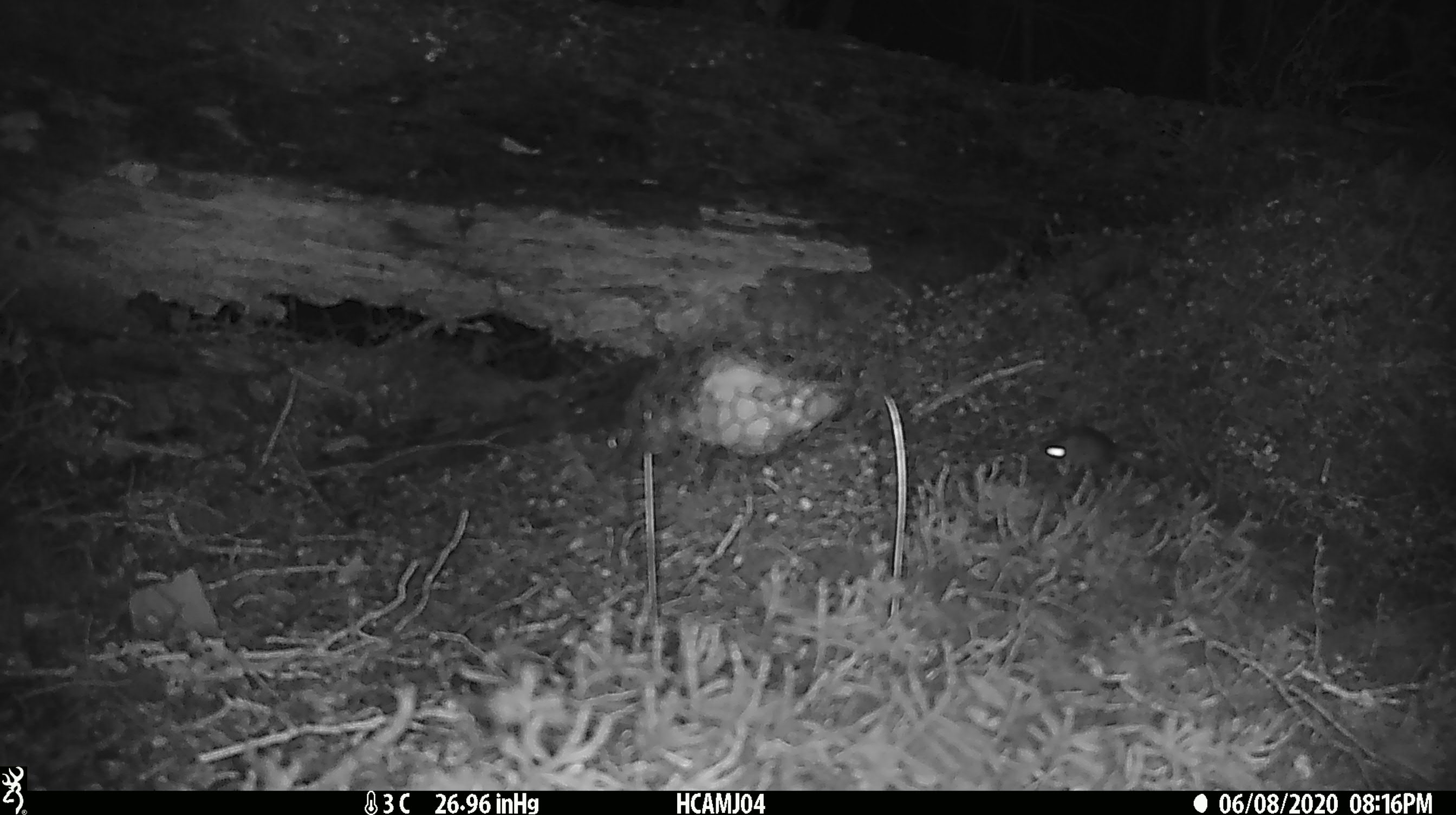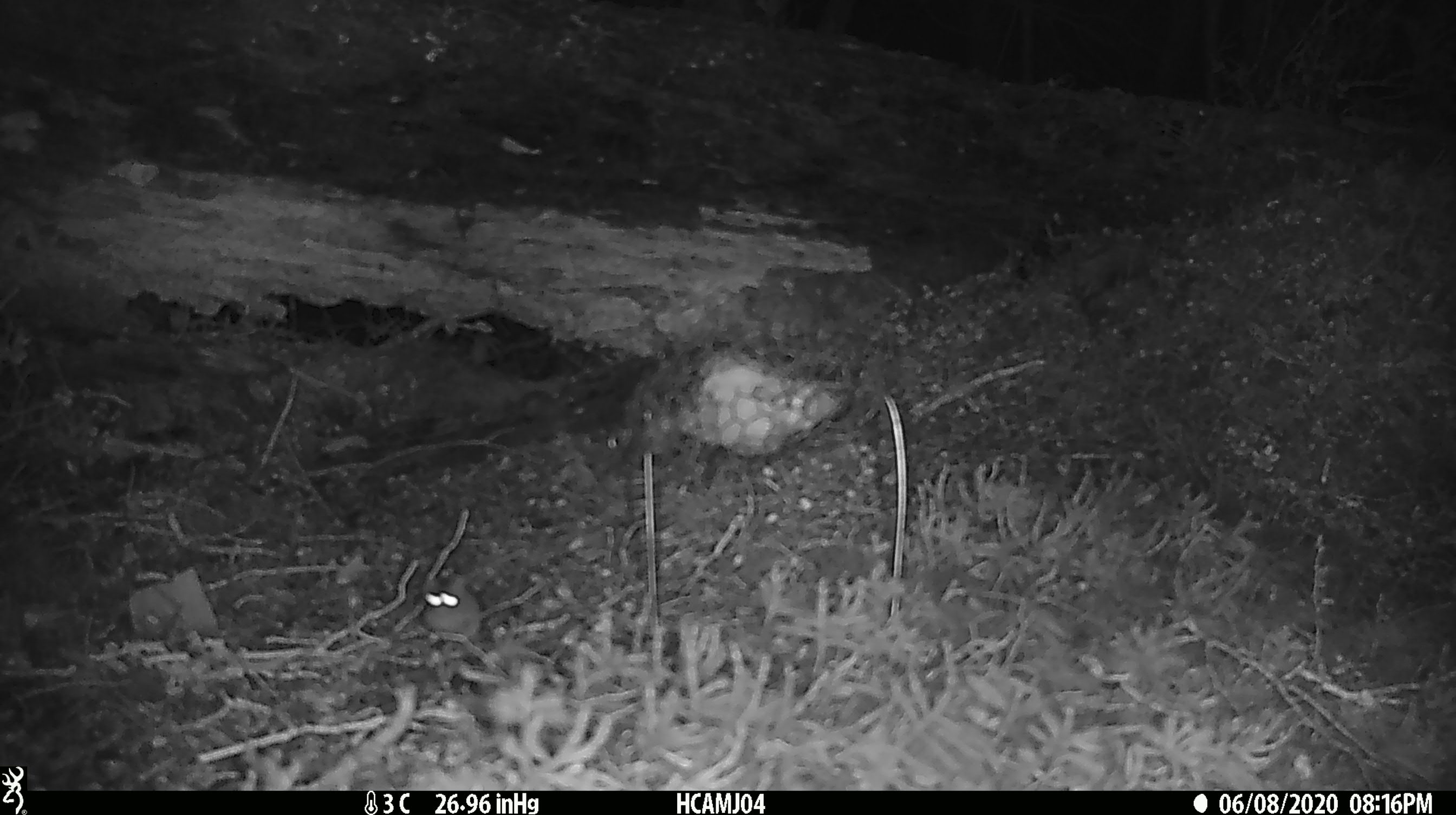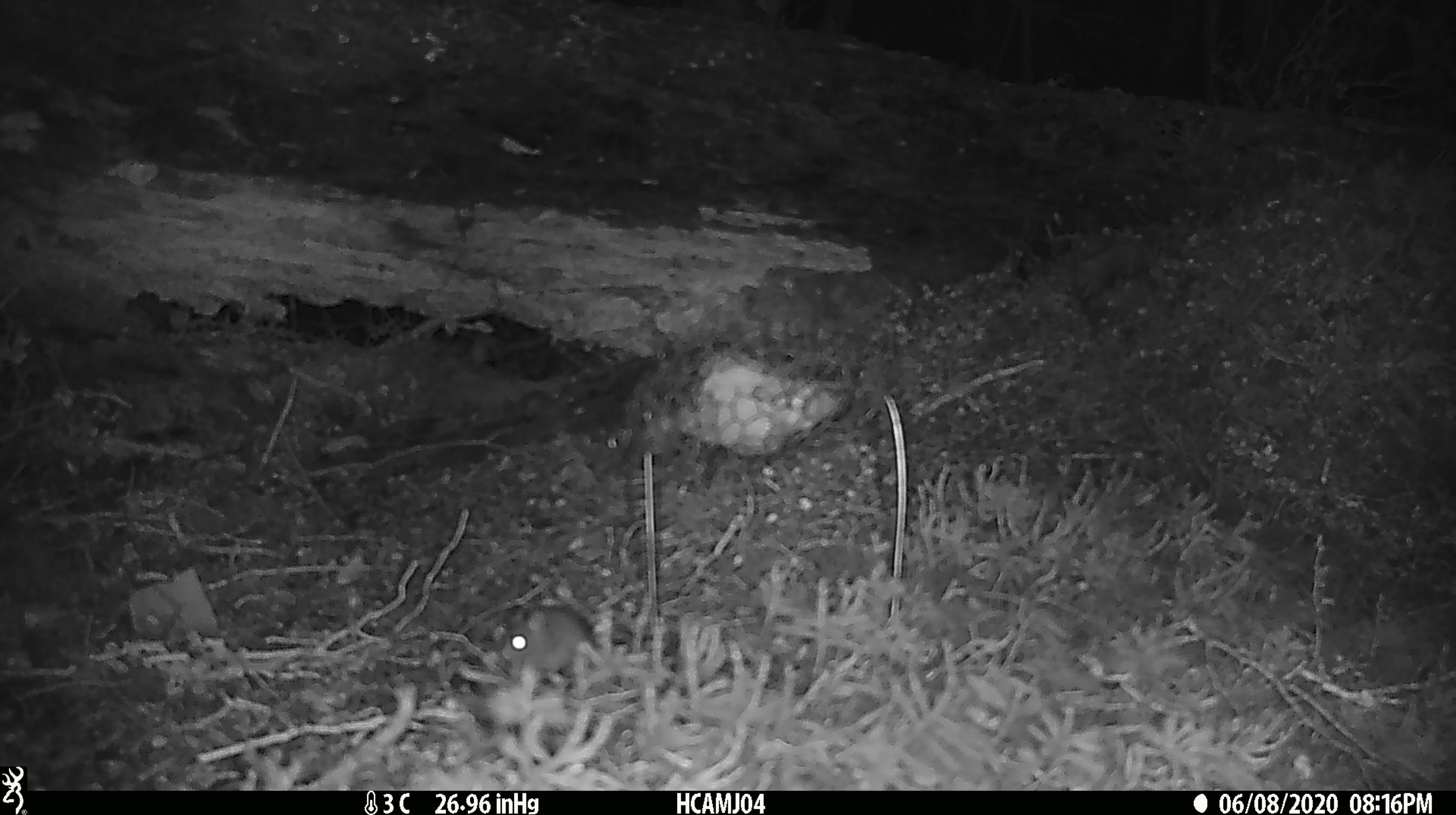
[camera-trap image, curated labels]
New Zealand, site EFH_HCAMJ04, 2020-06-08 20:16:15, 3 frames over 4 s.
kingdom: Animalia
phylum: Chordata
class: Mammalia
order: Rodentia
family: Muridae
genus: Mus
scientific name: Mus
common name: mouse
Mouse (Mus).